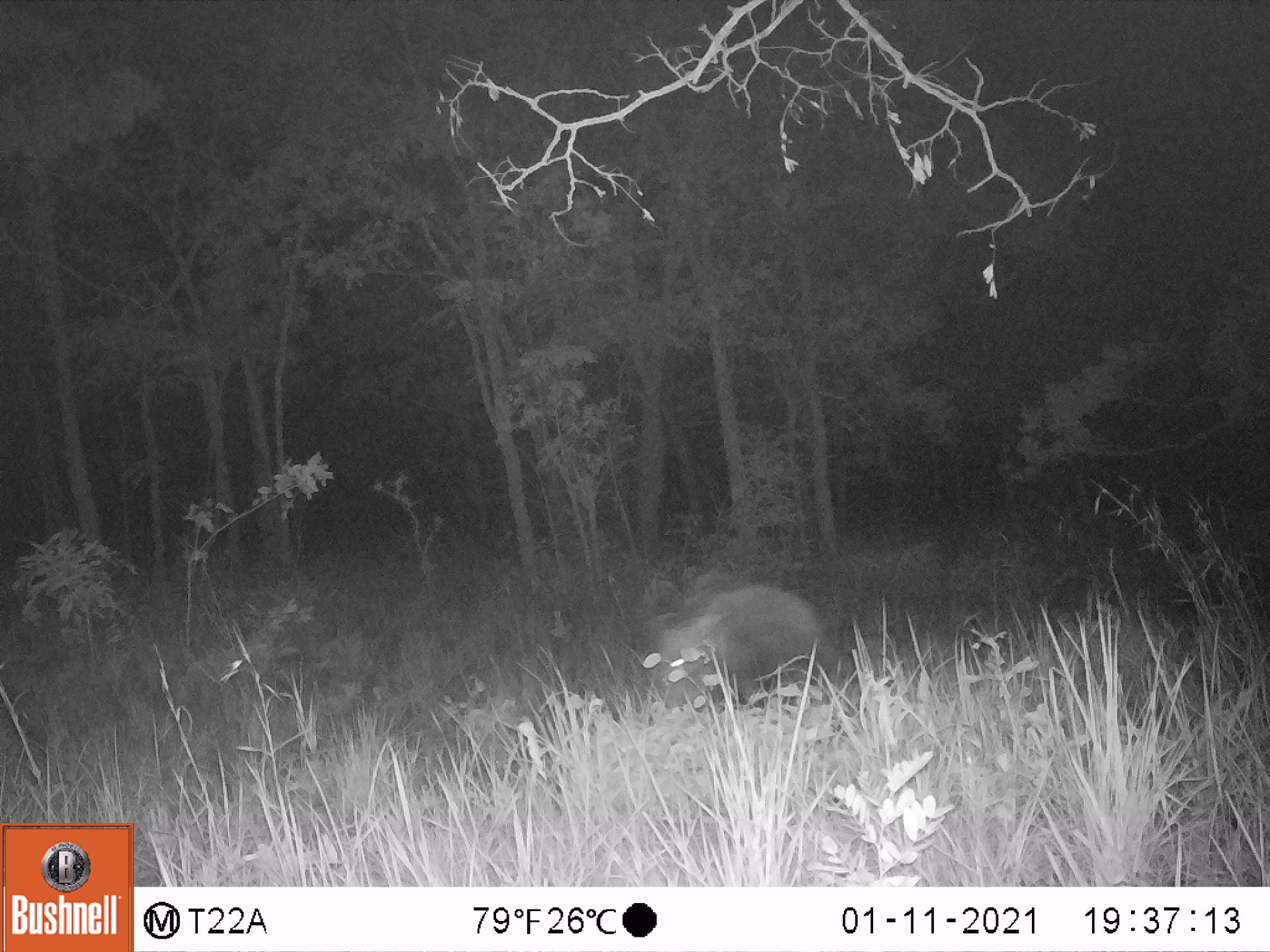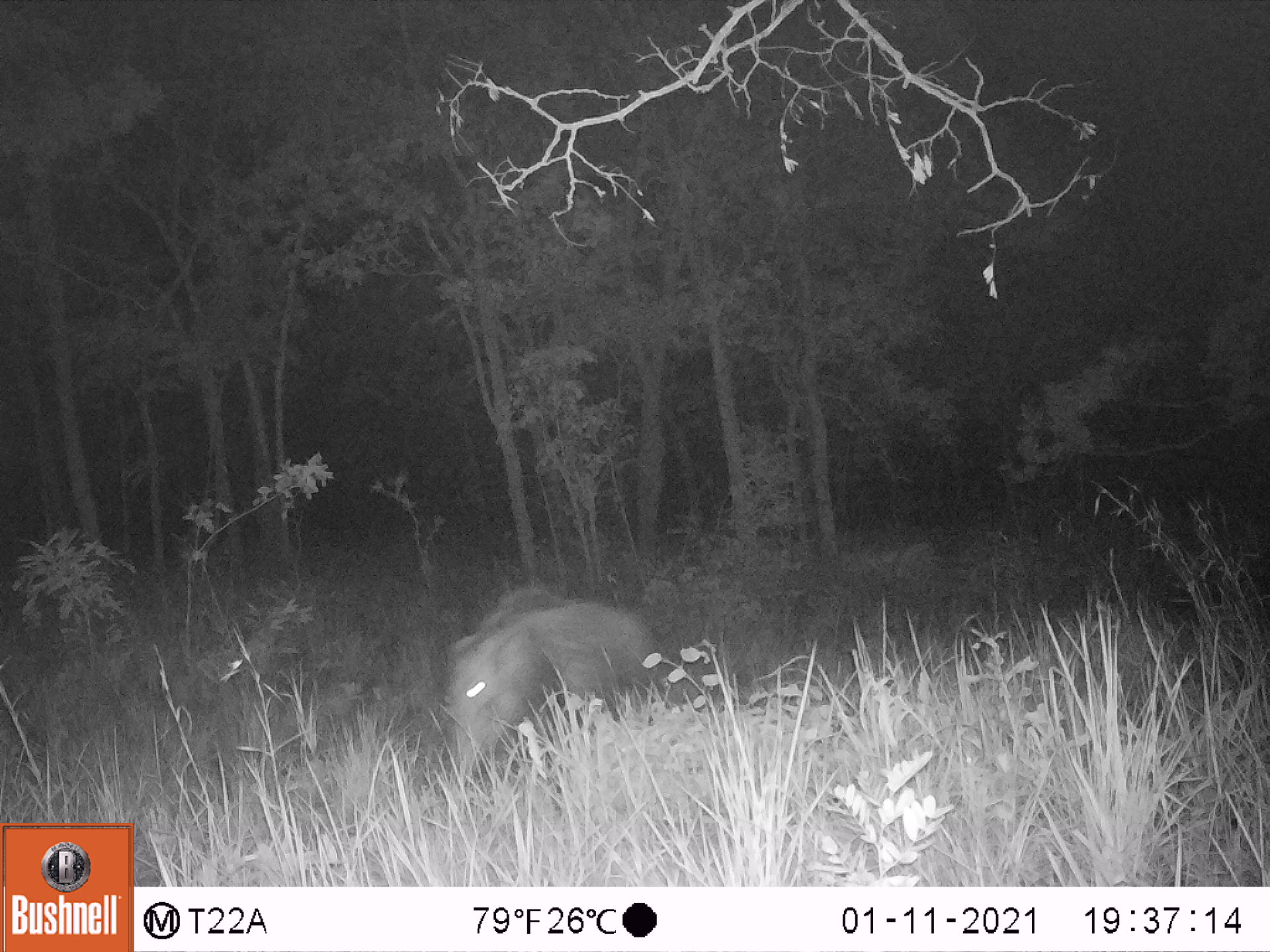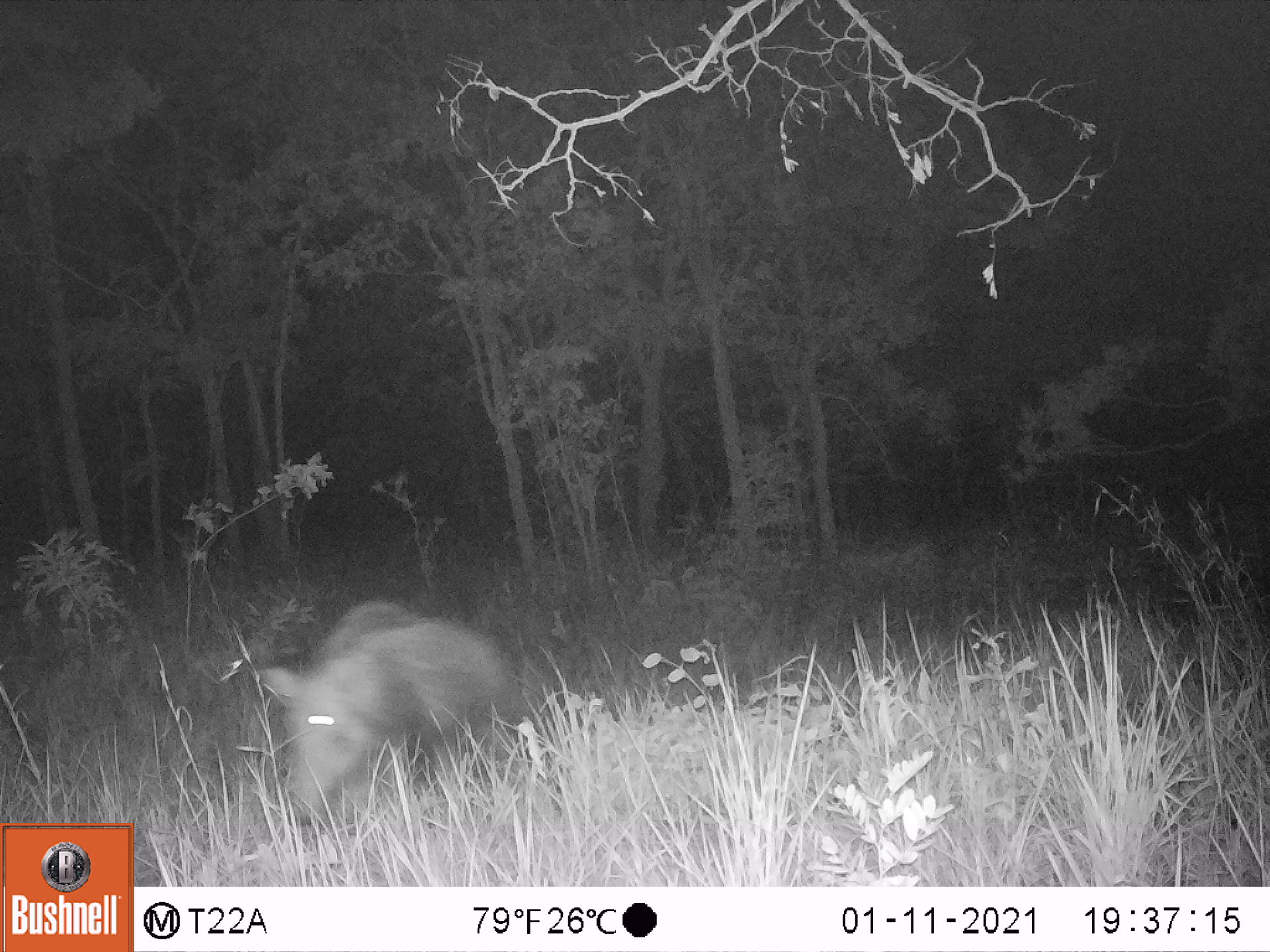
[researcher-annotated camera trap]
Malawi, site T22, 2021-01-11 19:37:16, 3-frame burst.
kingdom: Animalia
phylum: Chordata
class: Mammalia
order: Artiodactyla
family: Suidae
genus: Potamochoerus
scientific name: Potamochoerus larvatus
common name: bushpig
Bushpig (Potamochoerus larvatus), count 1.